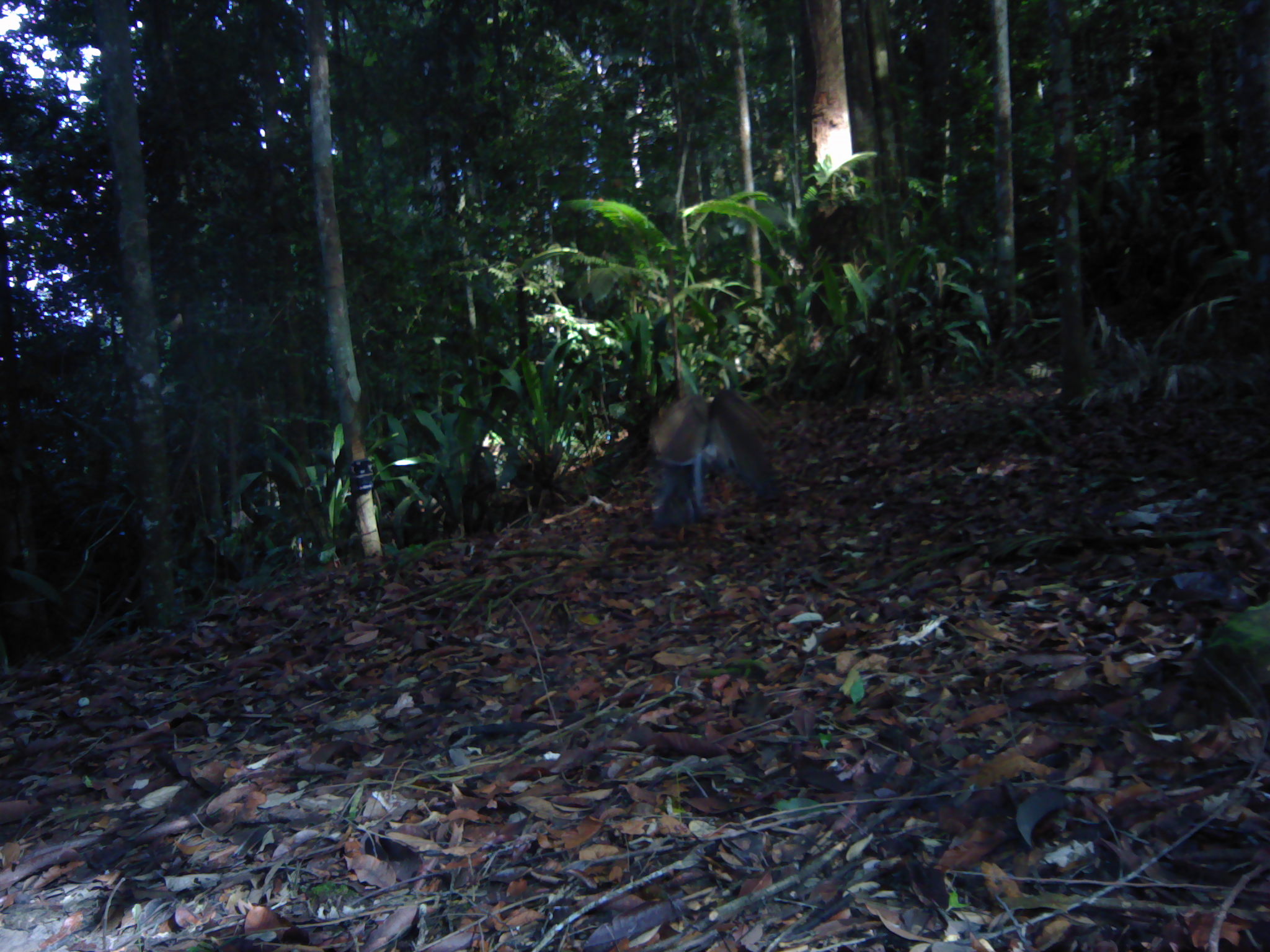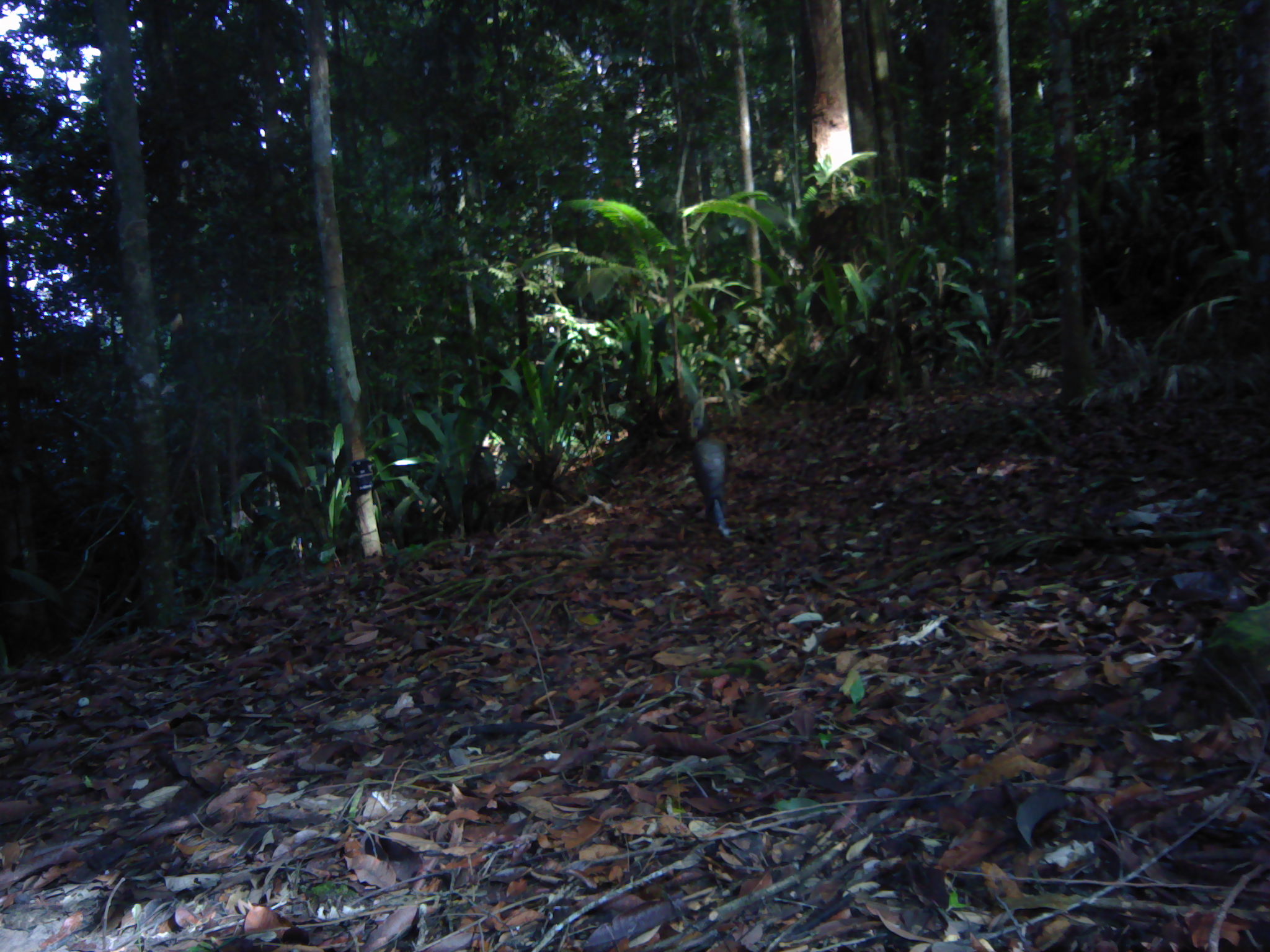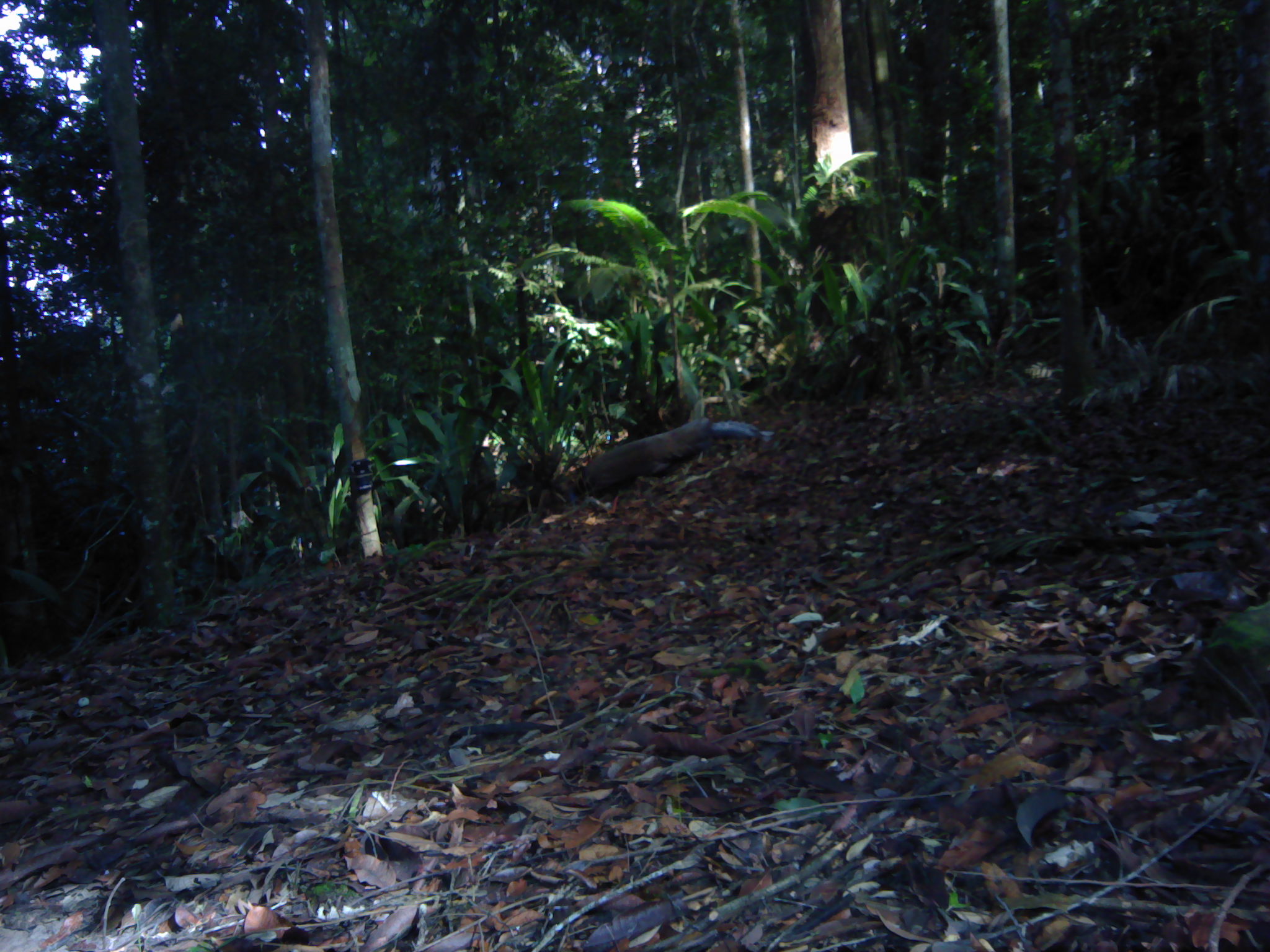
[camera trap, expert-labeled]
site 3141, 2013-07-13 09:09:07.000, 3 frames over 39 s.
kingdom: Animalia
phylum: Chordata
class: Aves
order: Galliformes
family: Phasianidae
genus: Argusianus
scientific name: Argusianus argus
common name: great argus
Argusianus argus (great argus), count 1.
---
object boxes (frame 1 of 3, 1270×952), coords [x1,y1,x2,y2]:
argusianus argus: [647,387,778,532]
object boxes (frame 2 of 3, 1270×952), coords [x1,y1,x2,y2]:
argusianus argus: [692,416,733,539]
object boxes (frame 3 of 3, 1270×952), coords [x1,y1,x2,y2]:
argusianus argus: [574,417,774,496]